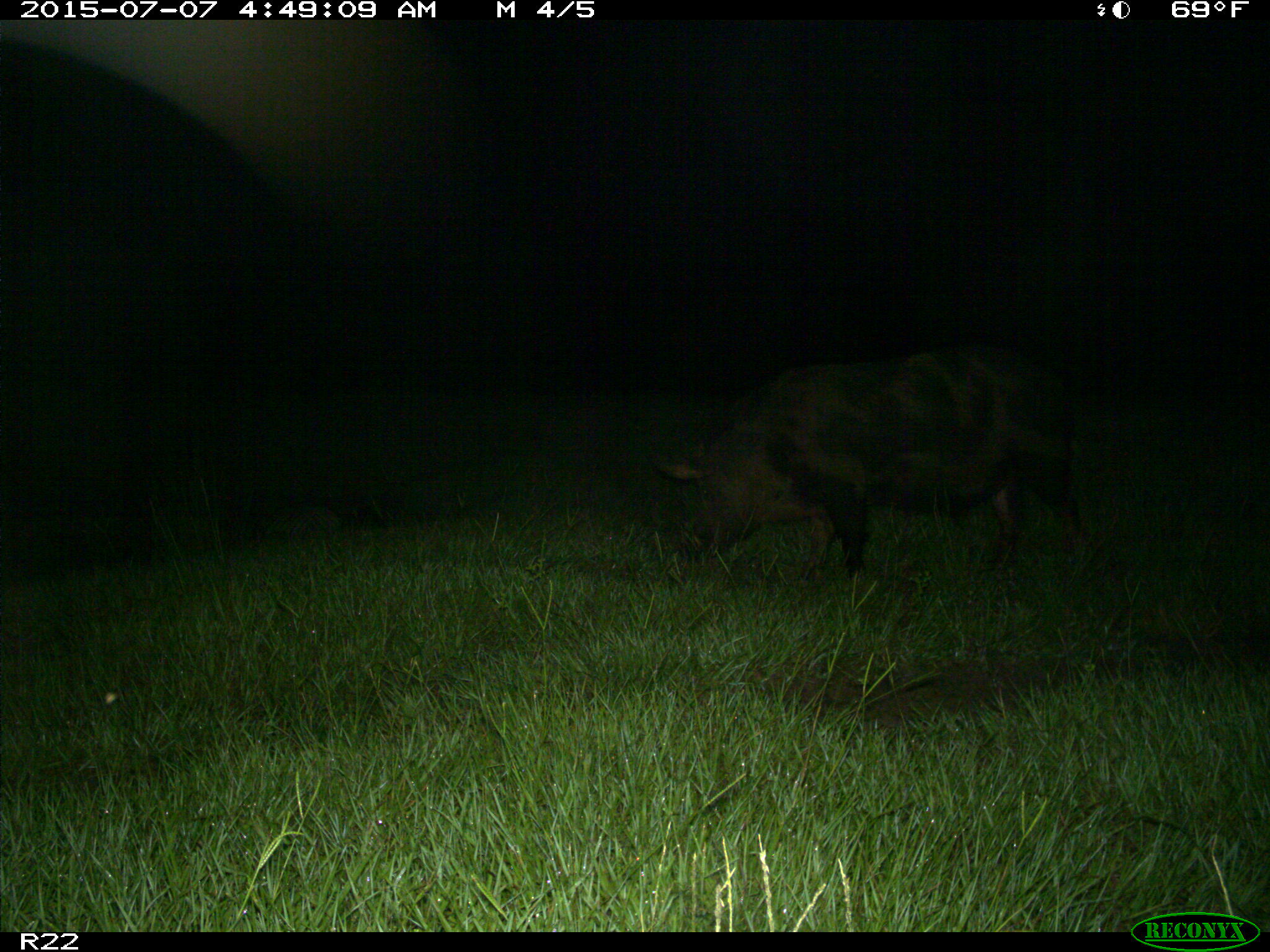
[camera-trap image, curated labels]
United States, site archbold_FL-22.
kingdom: Animalia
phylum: Chordata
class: Mammalia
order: Artiodactyla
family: Bovidae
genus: Bos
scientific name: Bos taurus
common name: domestic cow